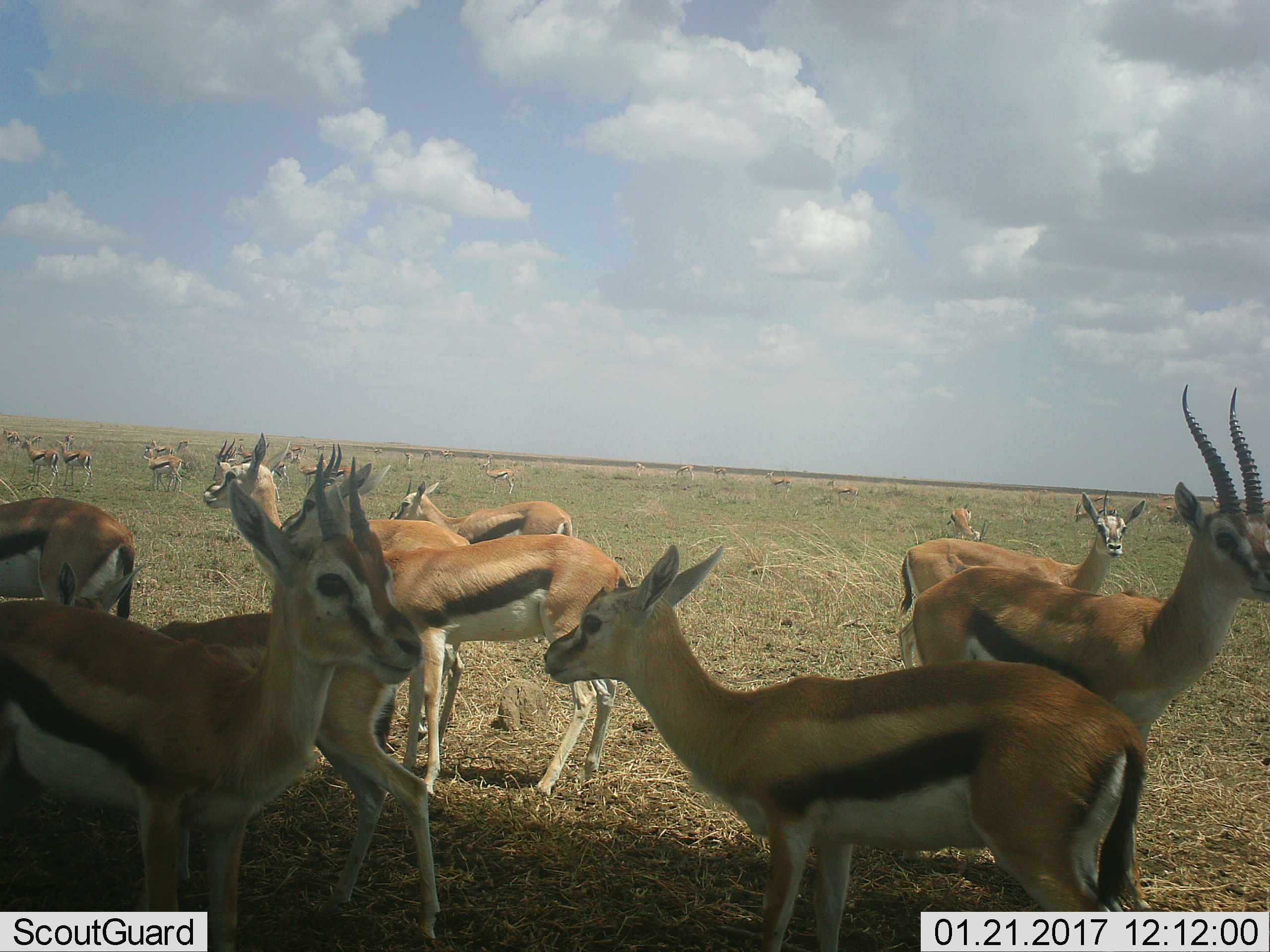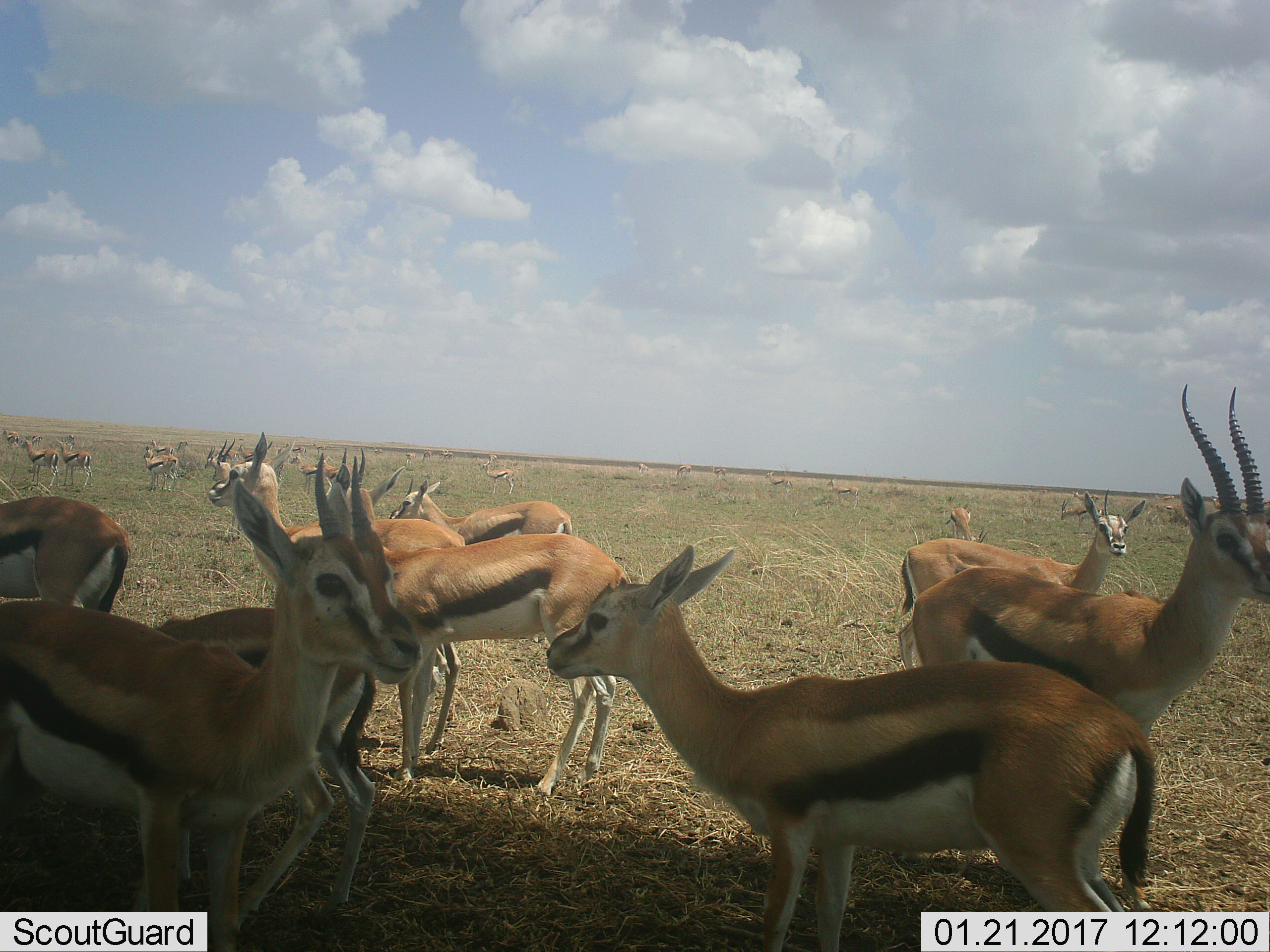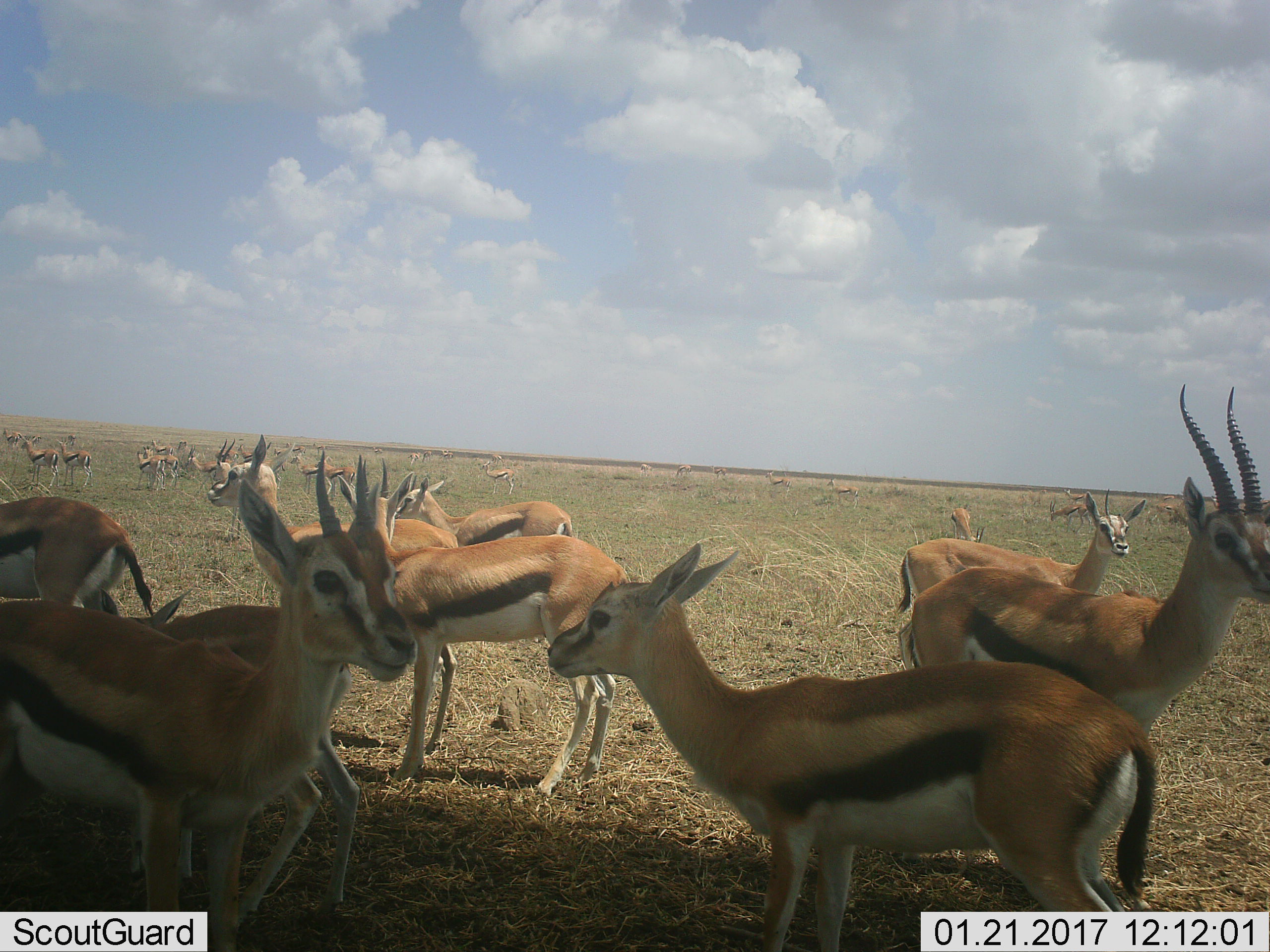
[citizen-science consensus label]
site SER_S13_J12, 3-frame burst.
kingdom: Animalia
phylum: Chordata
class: Mammalia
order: Artiodactyla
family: Bovidae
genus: Eudorcas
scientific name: Eudorcas thomsonii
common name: thomson's gazelle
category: gazellethomsons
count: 11-50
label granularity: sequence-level